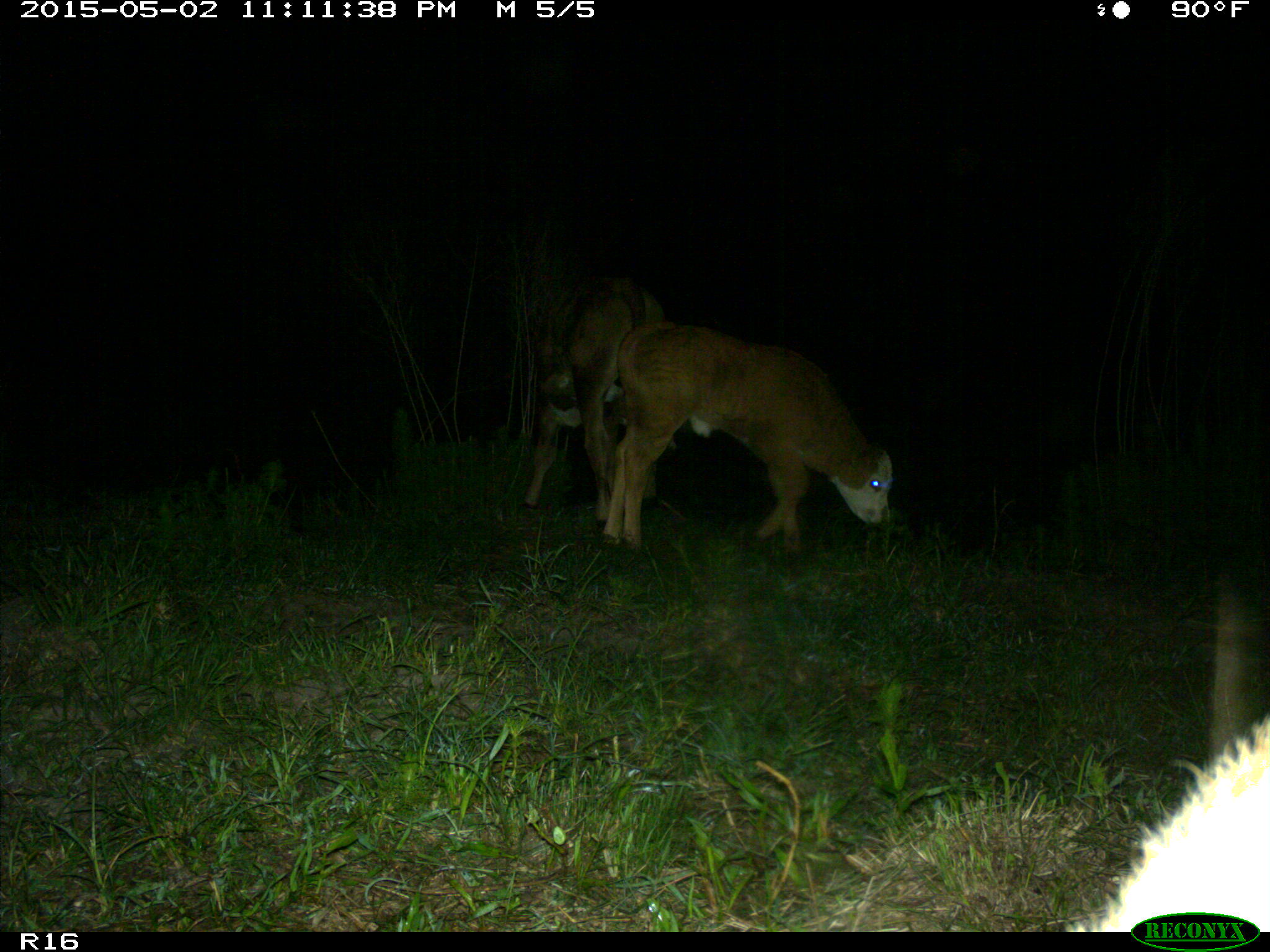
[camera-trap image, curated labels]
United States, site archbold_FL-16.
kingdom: Animalia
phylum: Chordata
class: Mammalia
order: Artiodactyla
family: Bovidae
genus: Bos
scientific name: Bos taurus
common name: domestic cow